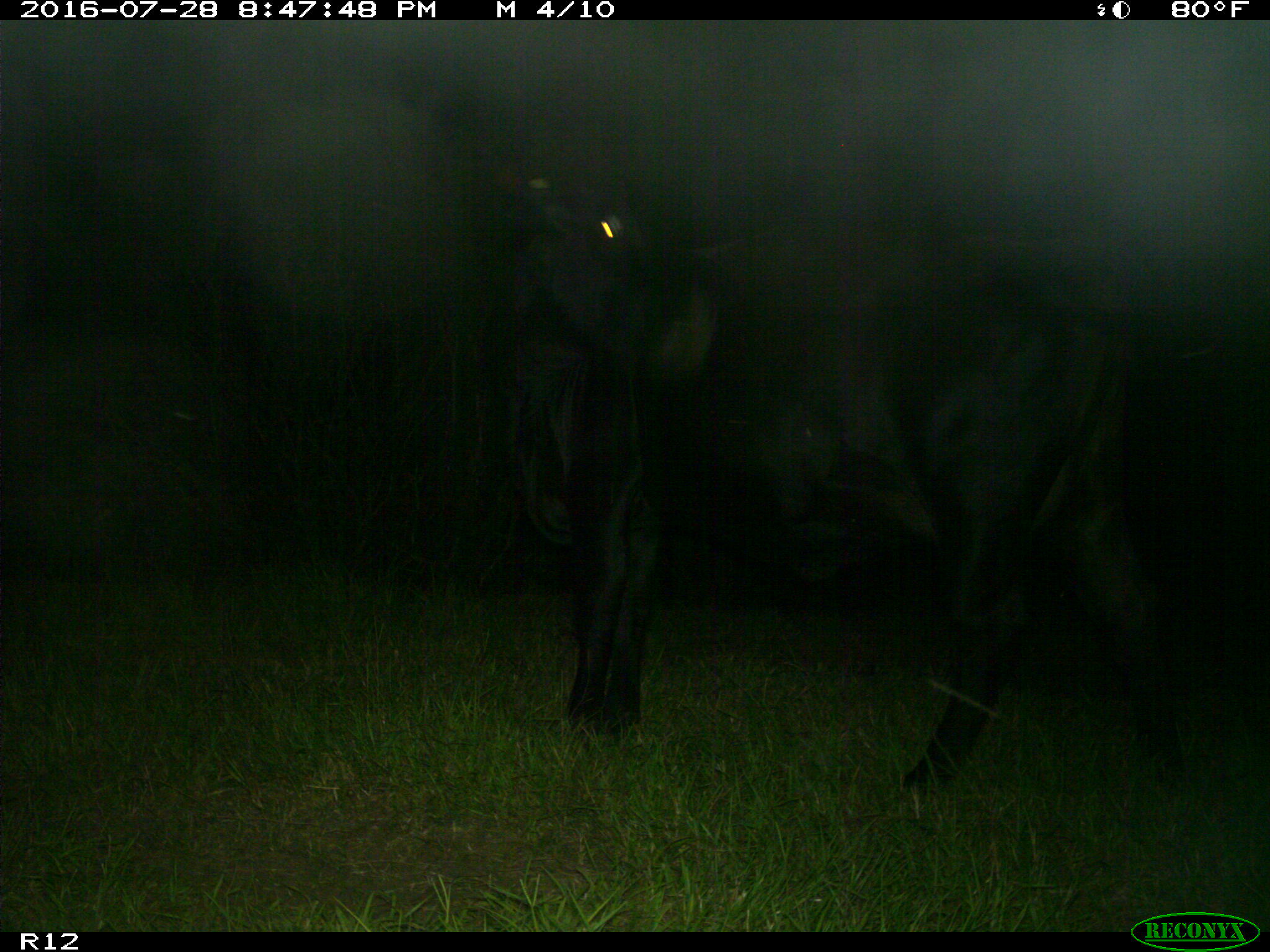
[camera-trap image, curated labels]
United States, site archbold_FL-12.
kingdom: Animalia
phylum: Chordata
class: Mammalia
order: Artiodactyla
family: Bovidae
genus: Bos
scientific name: Bos taurus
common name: domestic cow